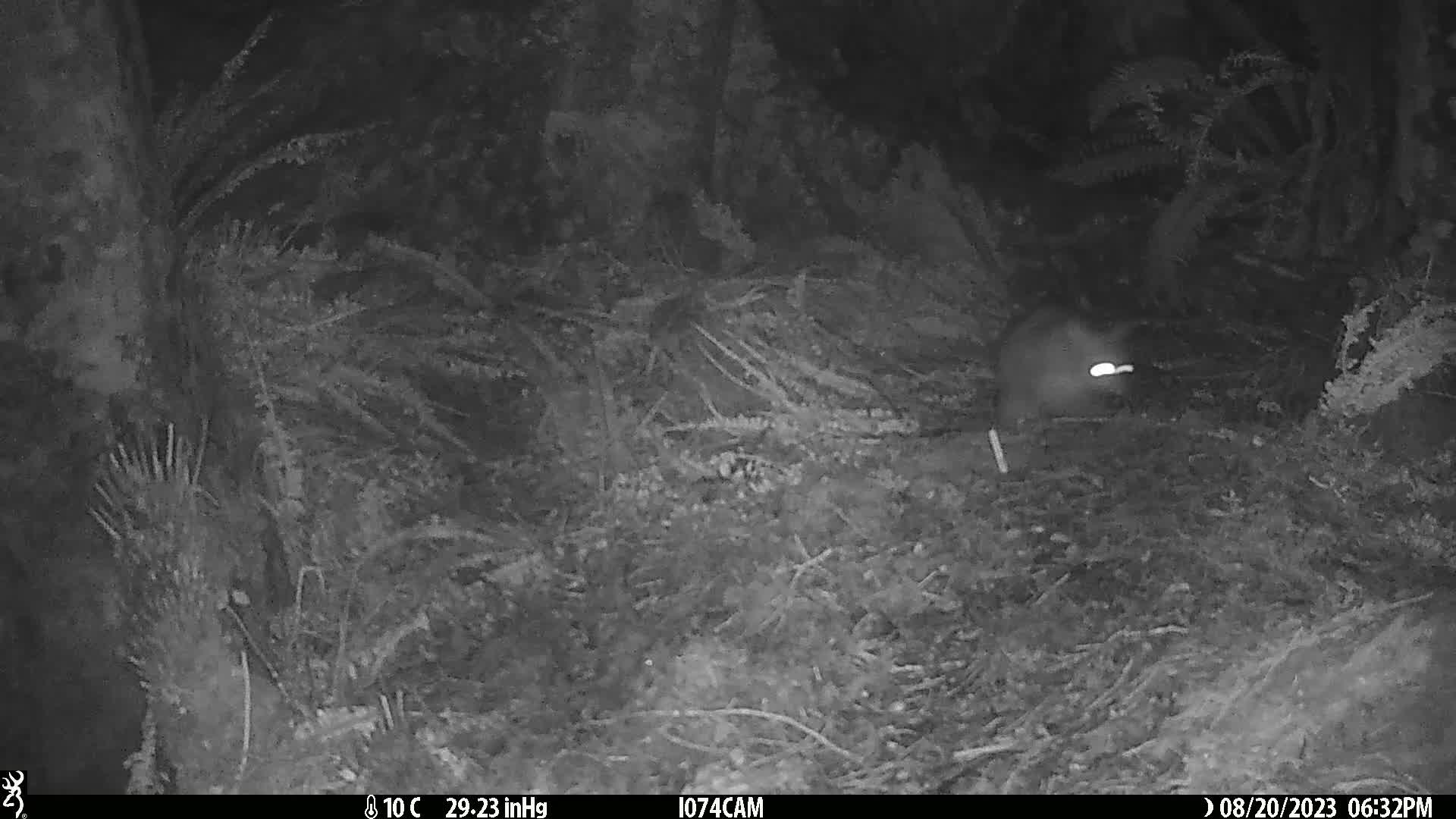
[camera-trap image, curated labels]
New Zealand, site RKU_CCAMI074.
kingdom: Animalia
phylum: Chordata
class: Mammalia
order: Diprotodontia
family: Phalangeridae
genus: Trichosurus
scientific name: Trichosurus vulpecula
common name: common brushtail possum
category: possum